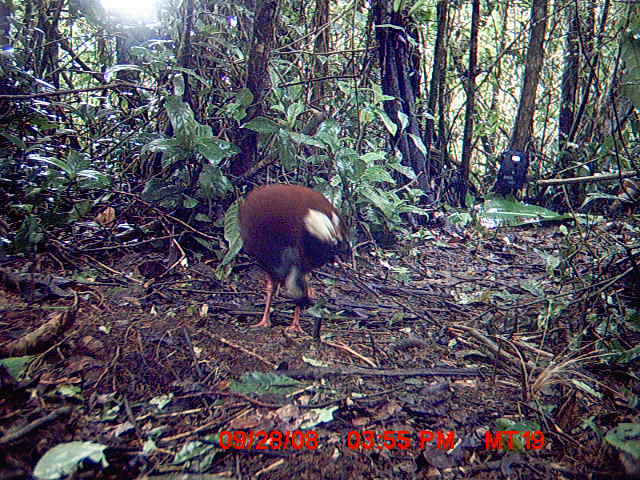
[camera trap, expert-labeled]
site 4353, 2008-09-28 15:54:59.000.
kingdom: Animalia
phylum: Chordata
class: Aves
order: Pelecaniformes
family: Threskiornithidae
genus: Lophotibis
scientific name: Lophotibis cristata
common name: madagascan ibis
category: lophotibis cristataa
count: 2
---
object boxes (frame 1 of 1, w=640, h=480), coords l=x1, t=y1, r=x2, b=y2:
lophotibis cristataa: l=238, t=182, r=352, b=334